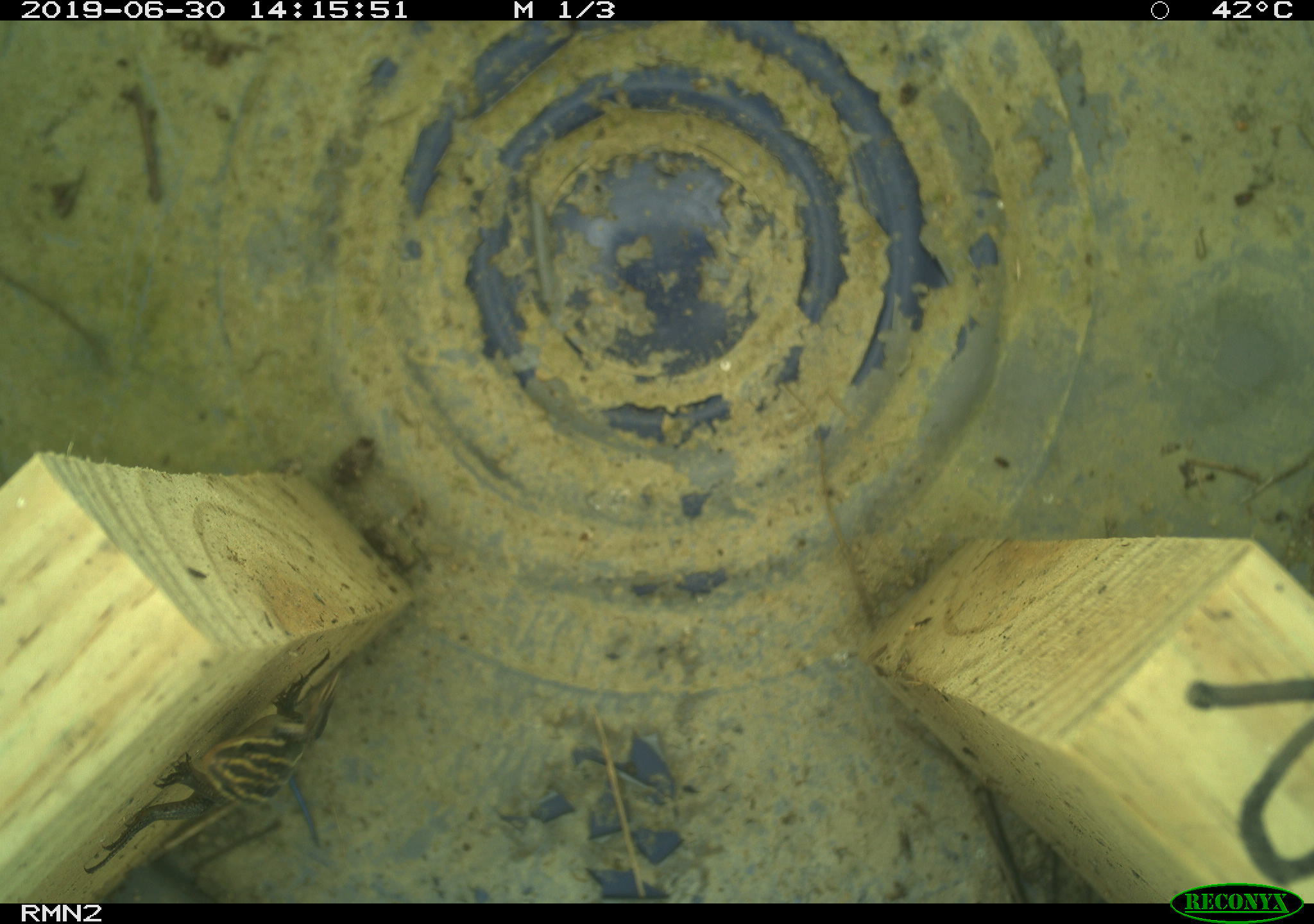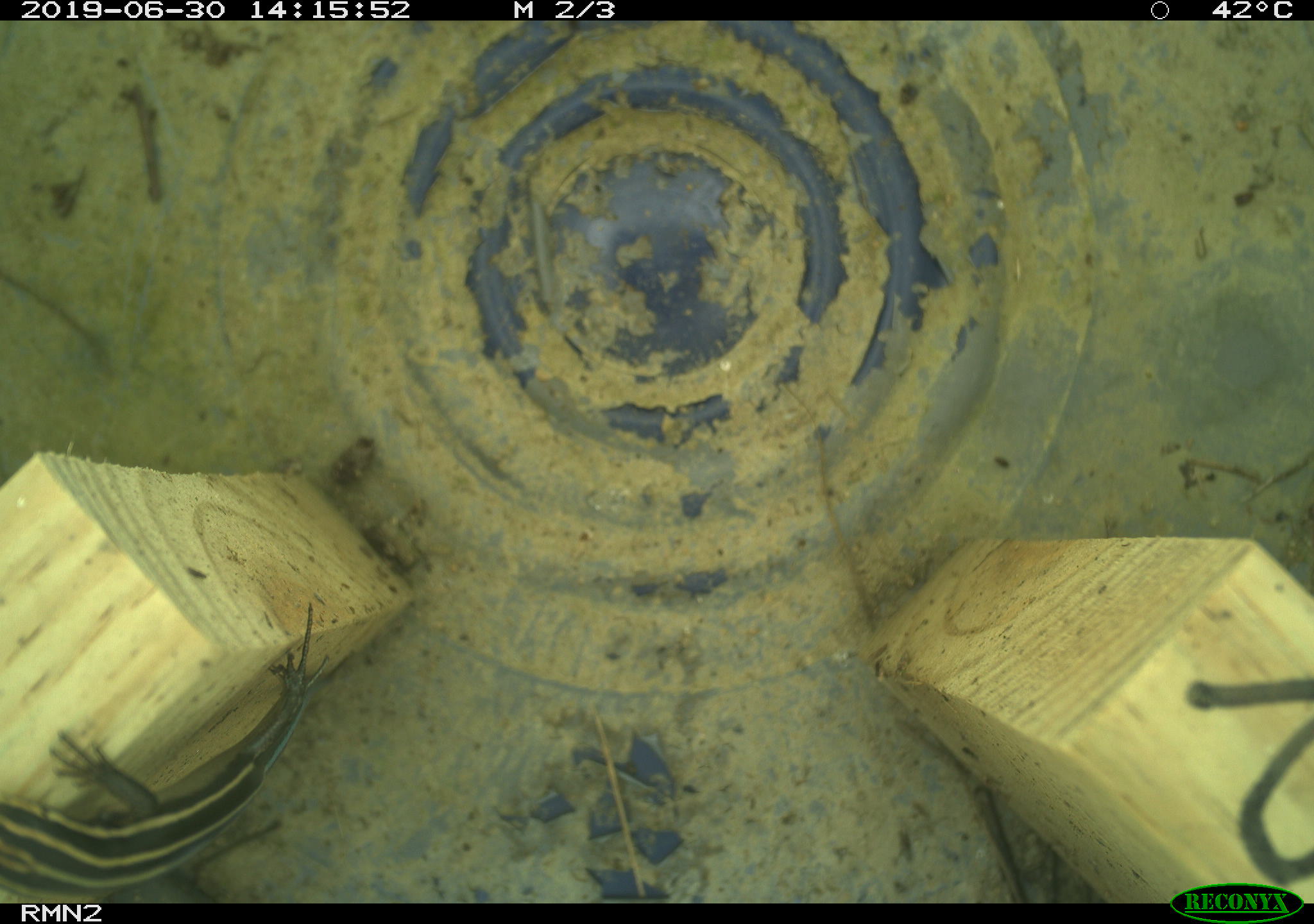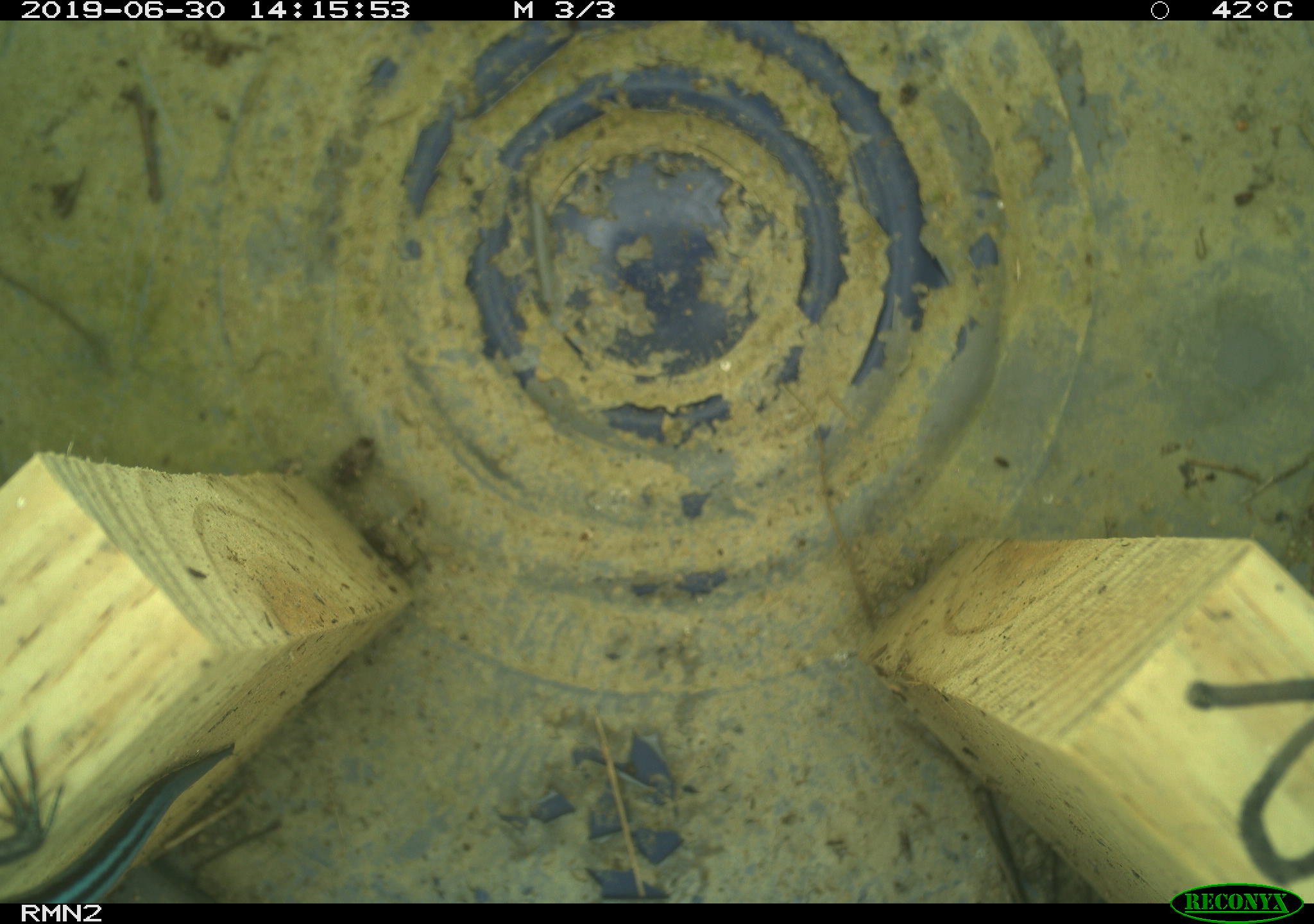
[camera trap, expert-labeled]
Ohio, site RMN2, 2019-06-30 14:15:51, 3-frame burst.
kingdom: Animalia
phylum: Chordata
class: Reptilia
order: Squamata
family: Scincidae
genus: Plestiodon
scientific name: Plestiodon fasciatus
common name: common five-lined skink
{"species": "common five-lined skink (Plestiodon fasciatus)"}